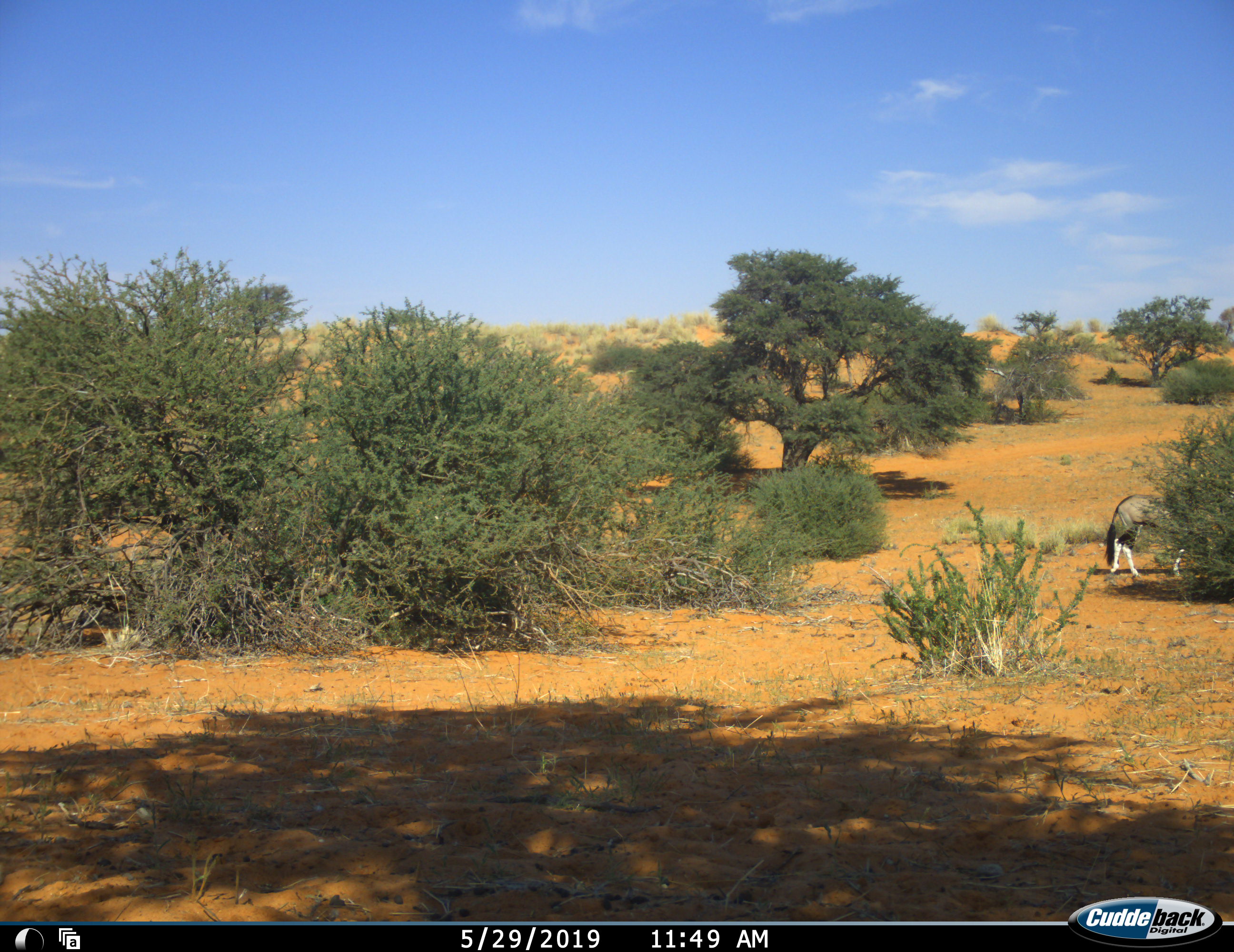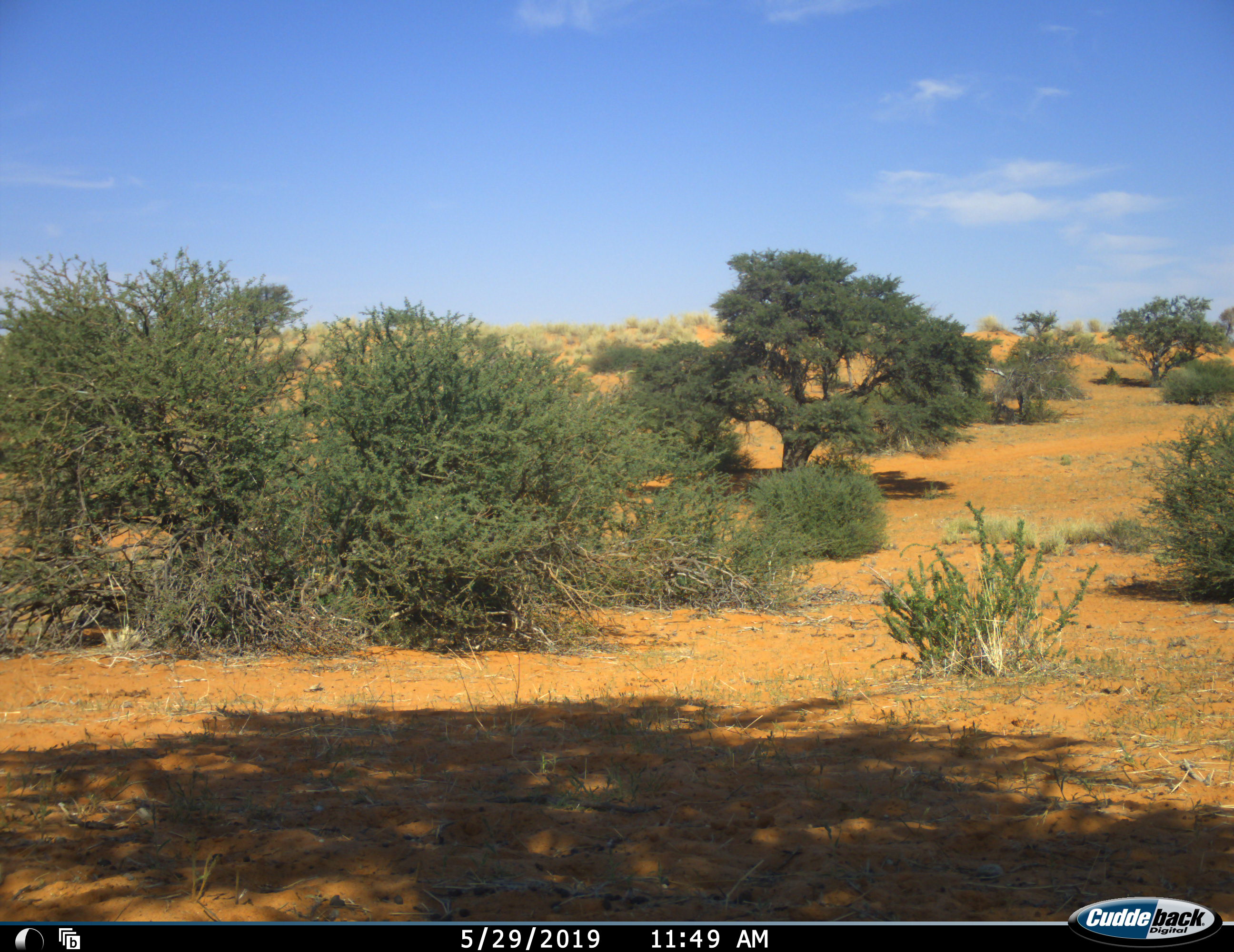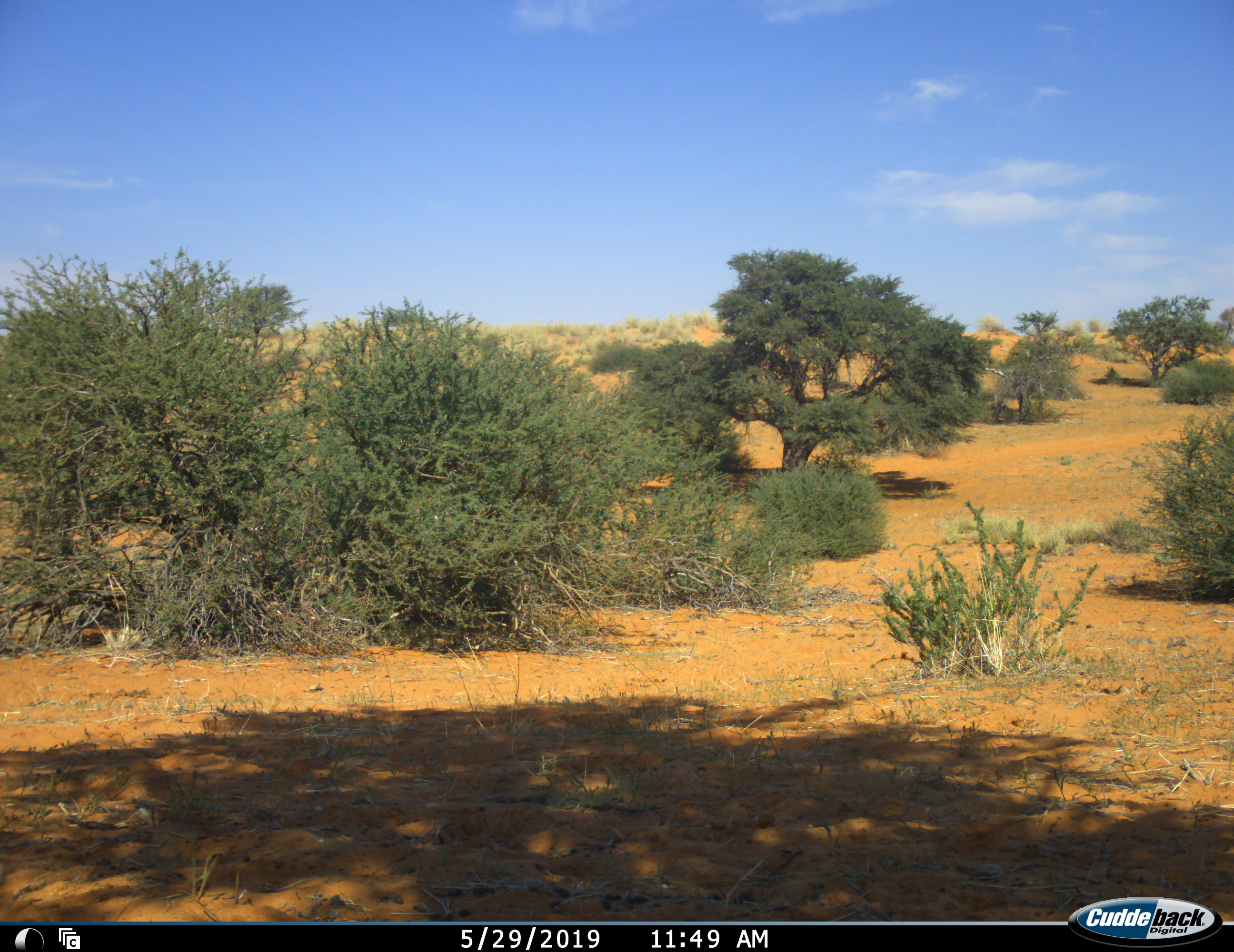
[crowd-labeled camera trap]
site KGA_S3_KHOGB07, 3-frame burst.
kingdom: Animalia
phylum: Chordata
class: Mammalia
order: Artiodactyla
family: Bovidae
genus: Oryx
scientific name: Oryx gazella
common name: gemsbok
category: oryx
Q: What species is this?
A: Oryx (gemsbok) (Oryx gazella).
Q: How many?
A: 1.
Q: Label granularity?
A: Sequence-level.